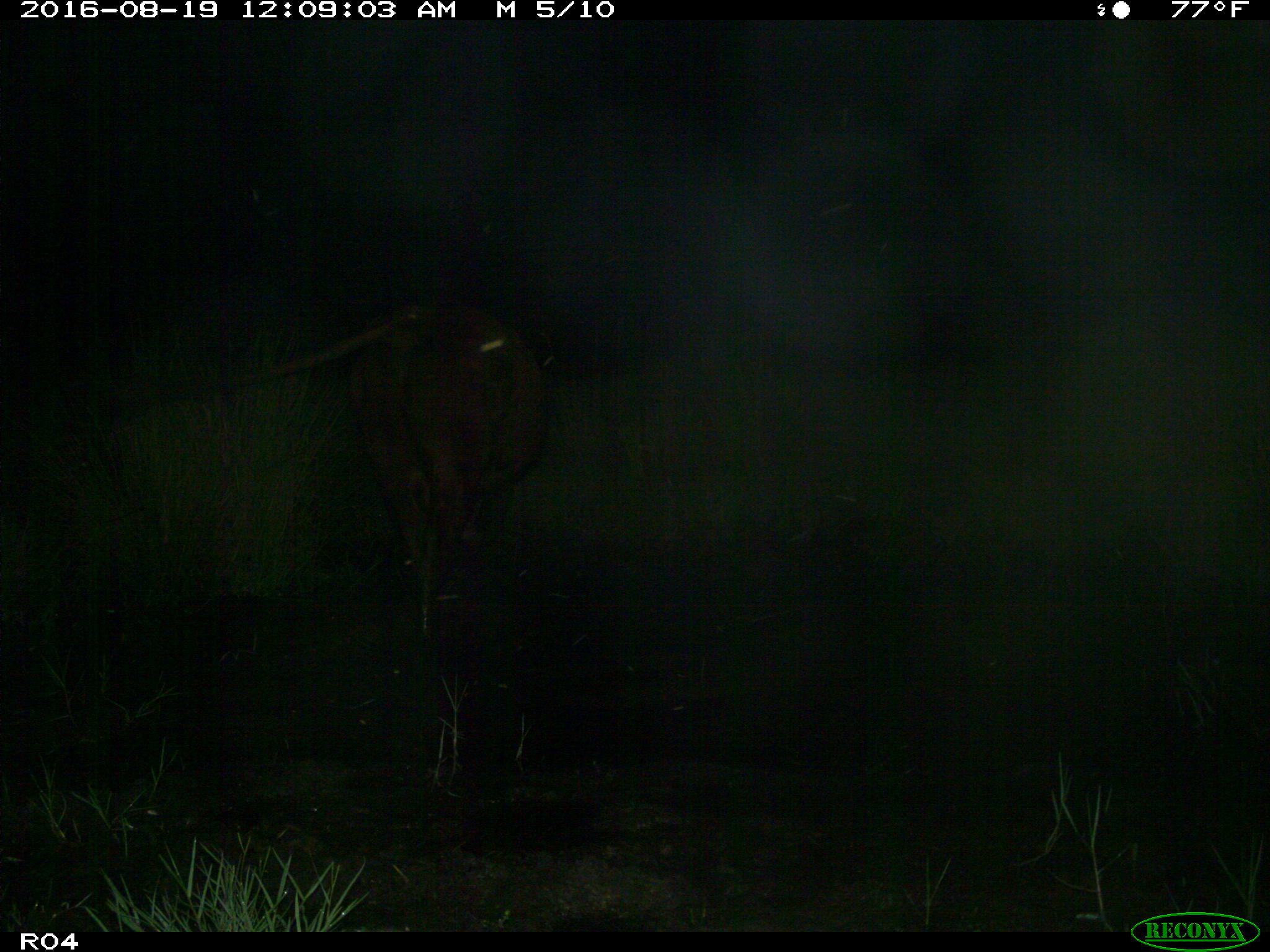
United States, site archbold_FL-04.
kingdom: Animalia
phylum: Chordata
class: Mammalia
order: Artiodactyla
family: Bovidae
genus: Bos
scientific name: Bos taurus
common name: domestic cow